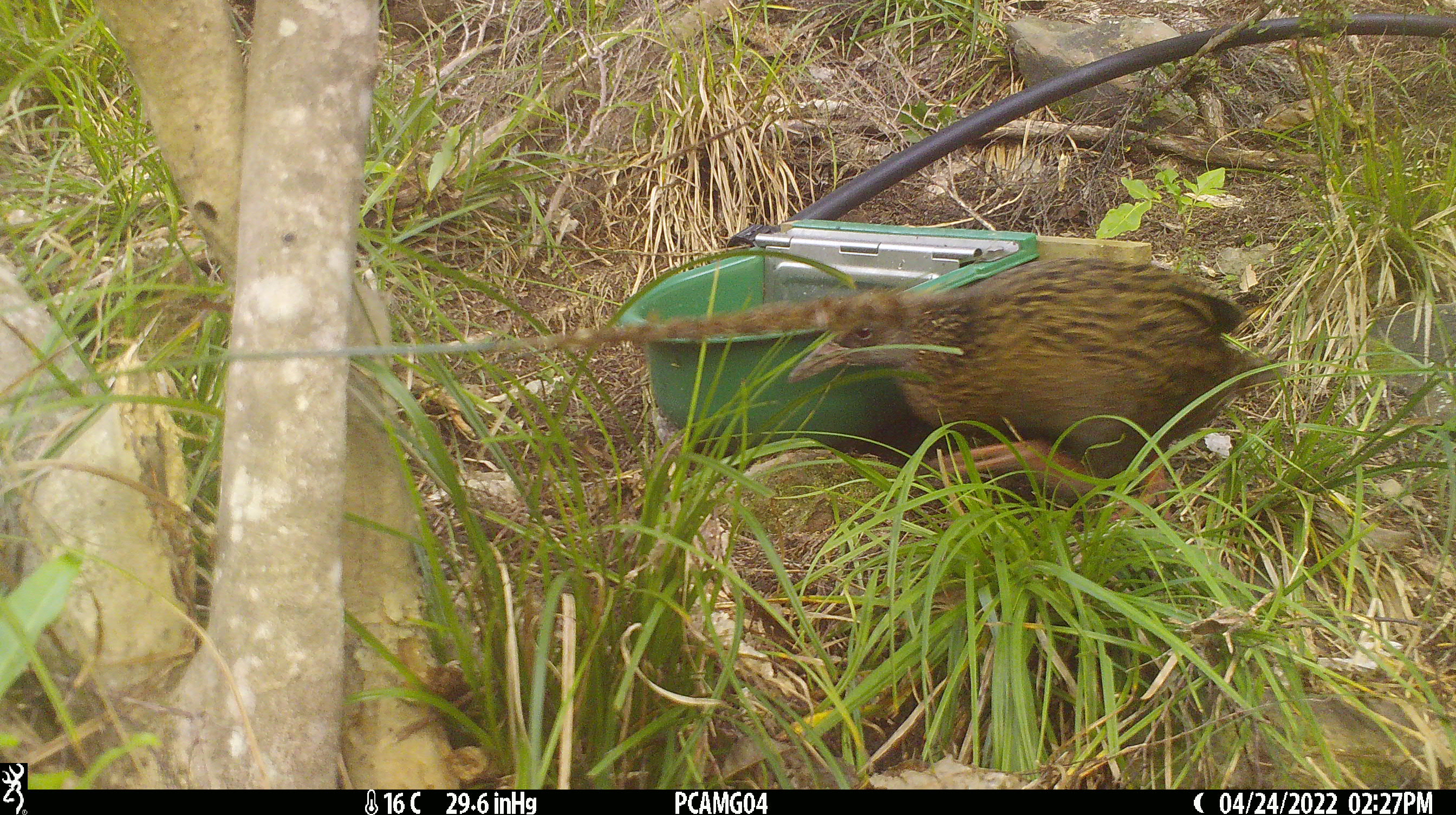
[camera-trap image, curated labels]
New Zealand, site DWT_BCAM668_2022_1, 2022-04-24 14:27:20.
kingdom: Animalia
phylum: Chordata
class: Aves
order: Gruiformes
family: Rallidae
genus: Gallirallus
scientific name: Gallirallus australis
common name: weka